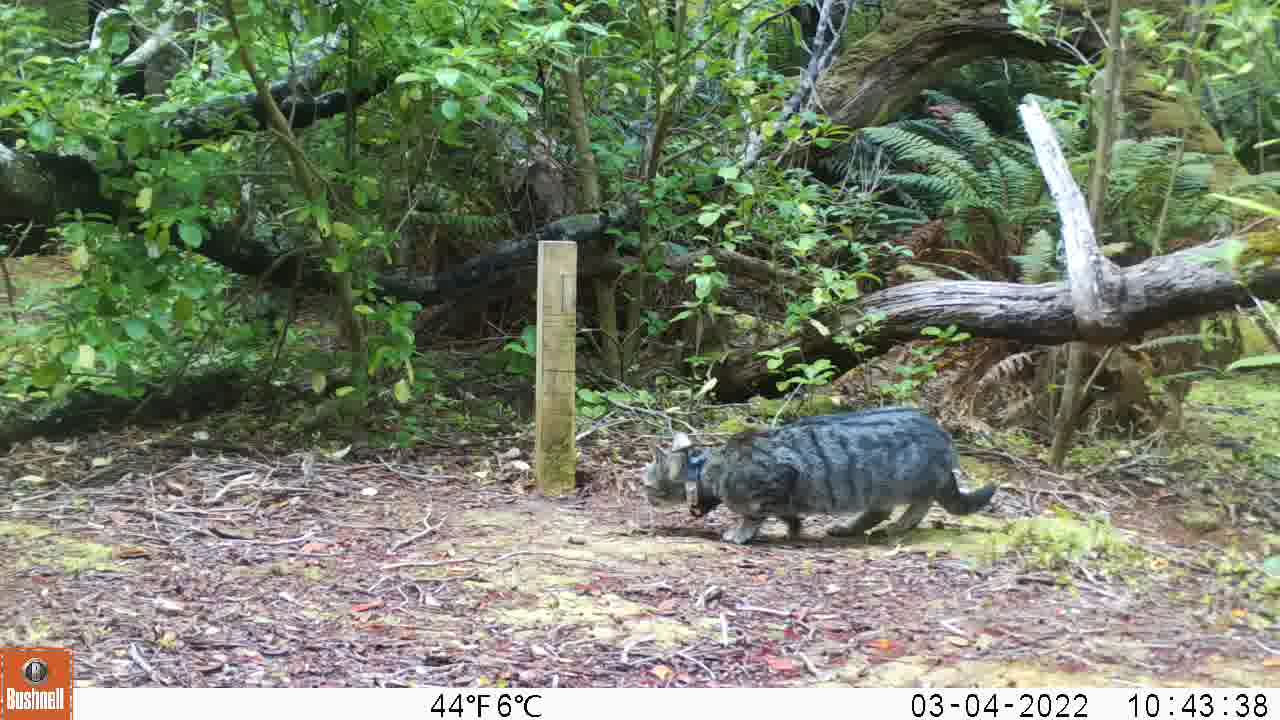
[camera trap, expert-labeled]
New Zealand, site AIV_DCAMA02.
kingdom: Animalia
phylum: Chordata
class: Mammalia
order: Carnivora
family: Felidae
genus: Felis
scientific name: Felis catus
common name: domestic cat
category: cat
Cat (domestic cat) (Felis catus).